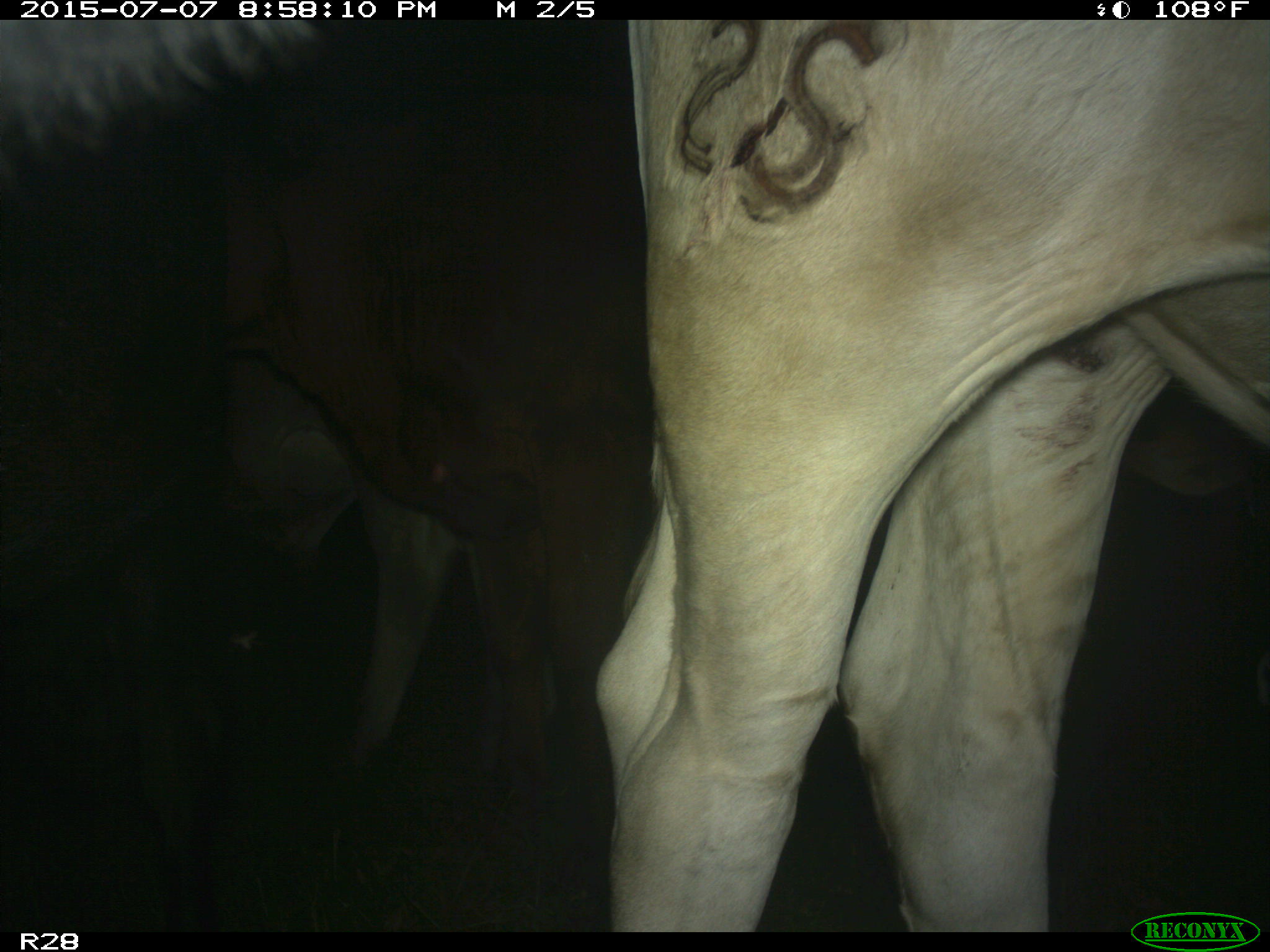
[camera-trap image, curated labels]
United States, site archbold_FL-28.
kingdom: Animalia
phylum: Chordata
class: Mammalia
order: Artiodactyla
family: Bovidae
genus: Bos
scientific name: Bos taurus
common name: domestic cow